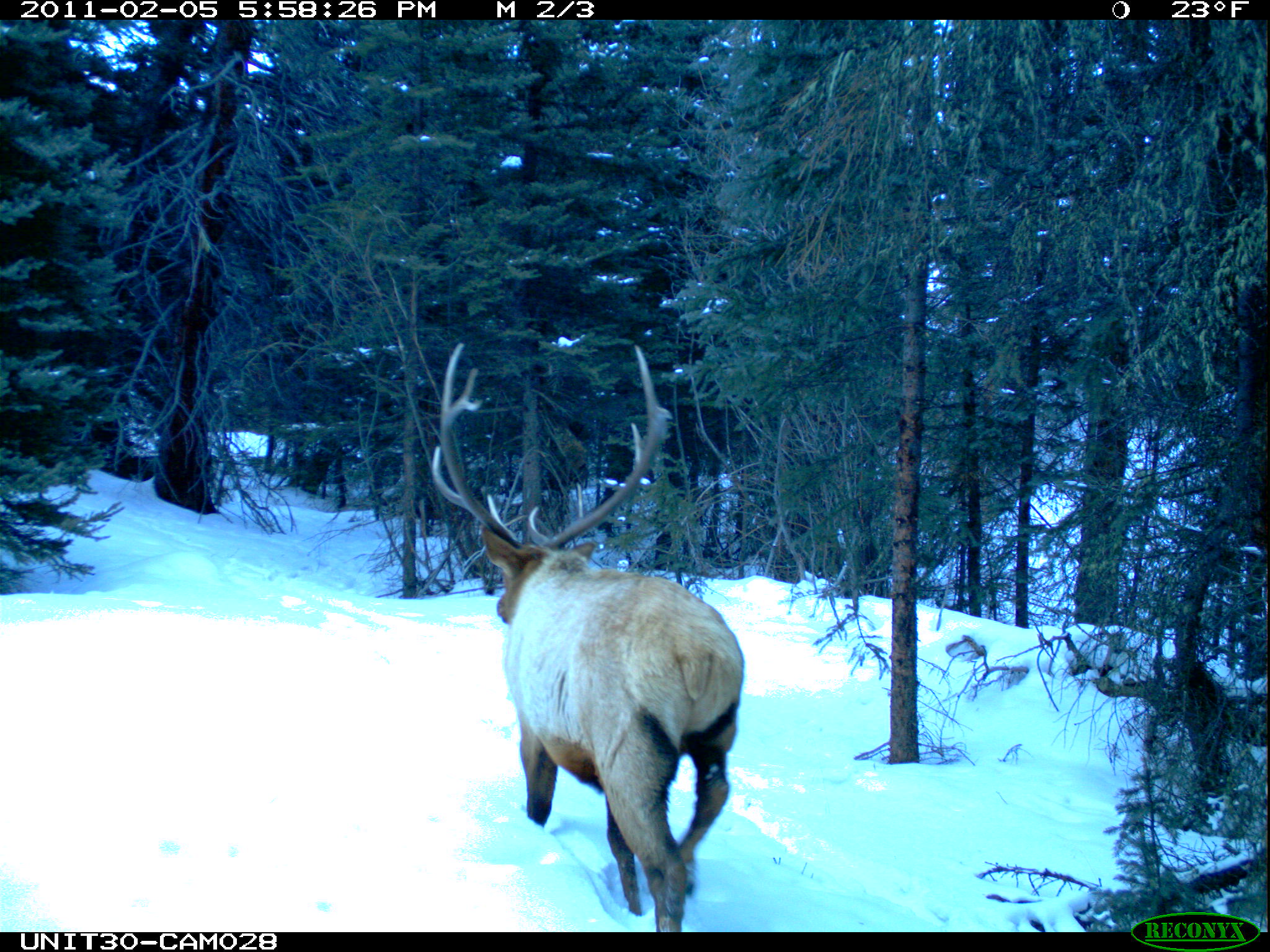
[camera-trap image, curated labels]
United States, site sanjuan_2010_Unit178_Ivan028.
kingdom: Animalia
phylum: Chordata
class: Mammalia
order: Artiodactyla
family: Cervidae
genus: Cervus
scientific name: Cervus elaphus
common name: red deer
Cervus elaphus (red deer).